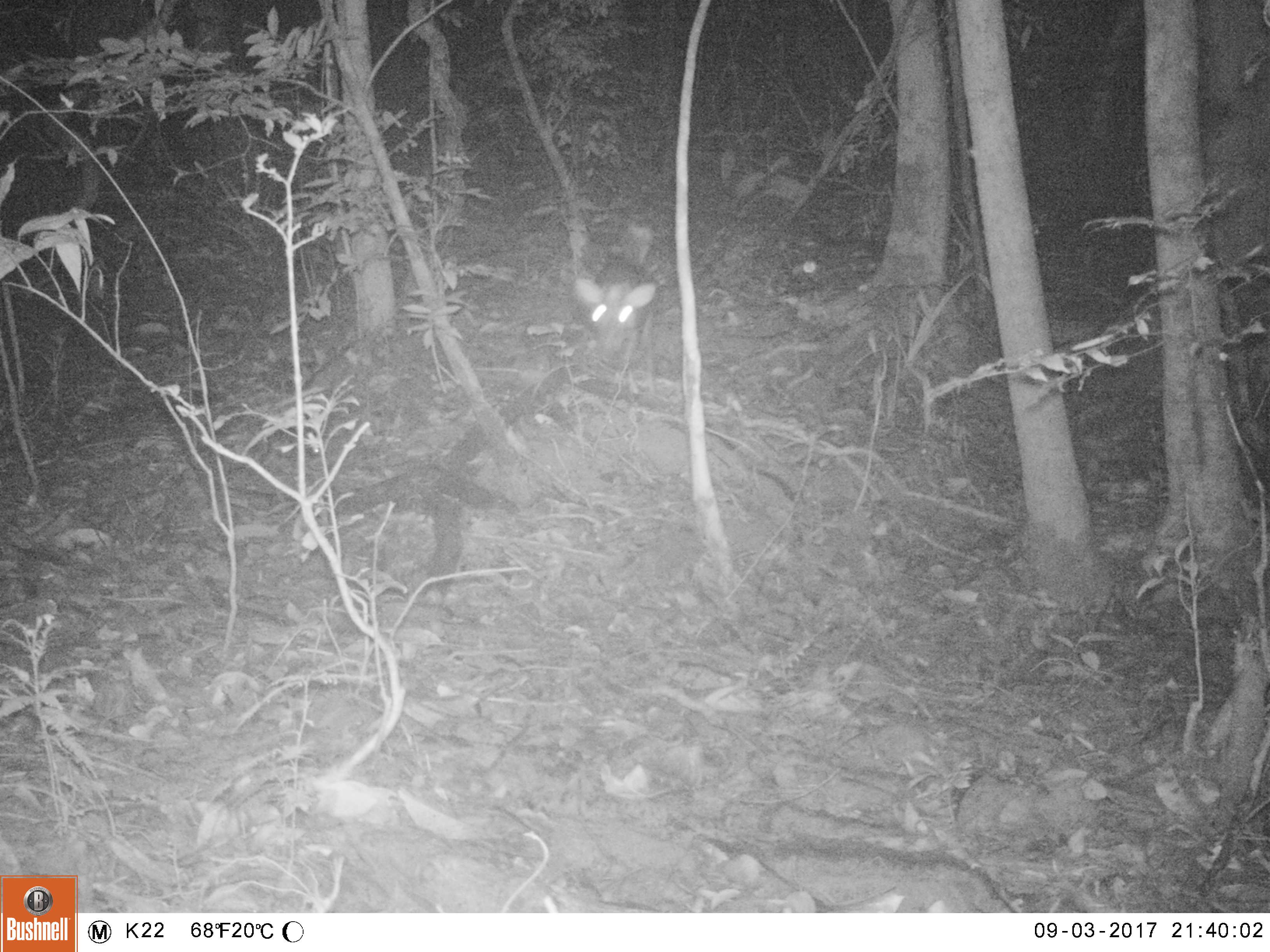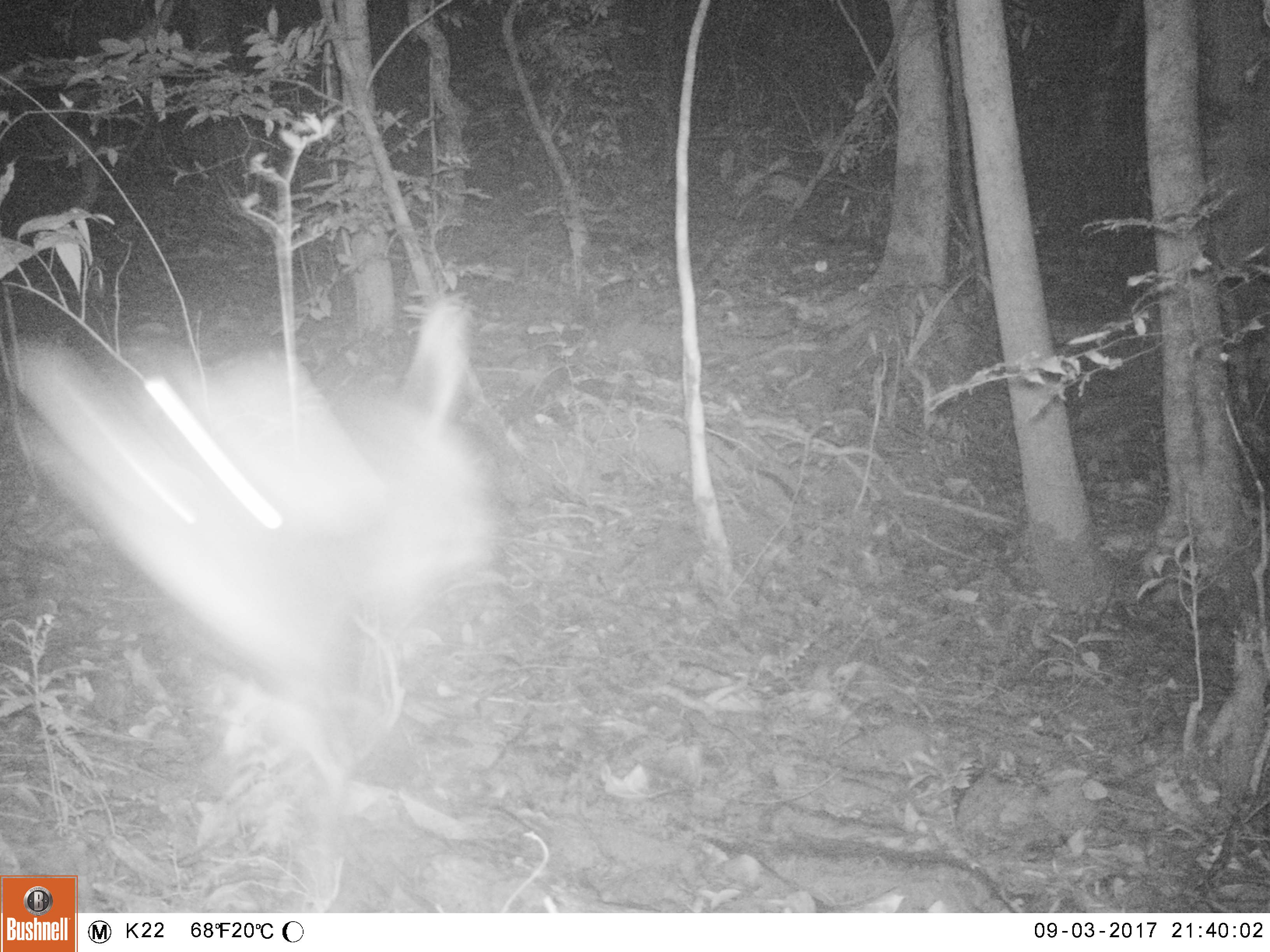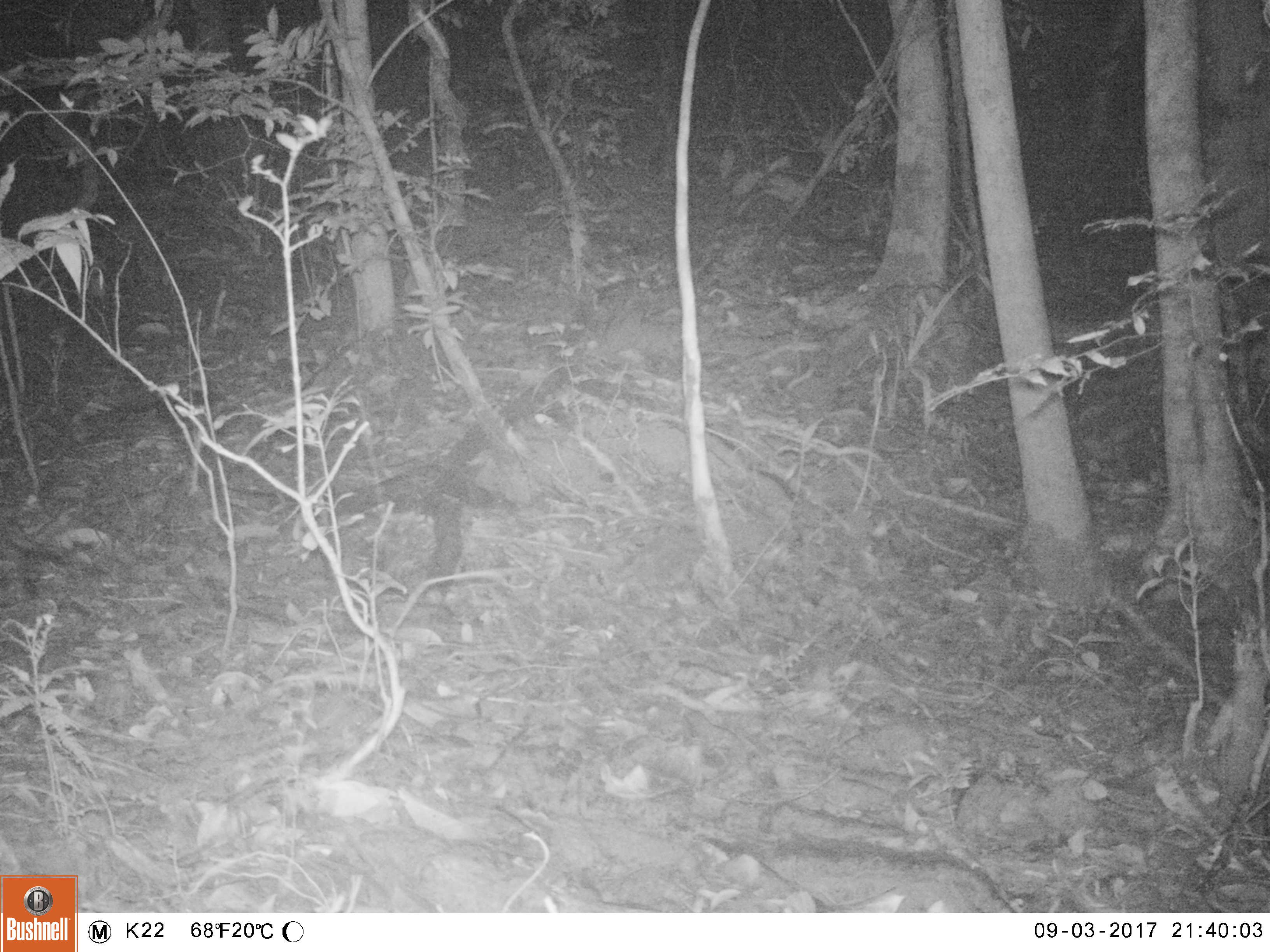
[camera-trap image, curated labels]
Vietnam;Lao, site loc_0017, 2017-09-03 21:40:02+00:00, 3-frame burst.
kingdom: Animalia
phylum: Chordata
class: Mammalia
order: Artiodactyla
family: Cervidae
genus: Muntiacus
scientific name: Muntiacus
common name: muntjacs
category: unidentified muntjac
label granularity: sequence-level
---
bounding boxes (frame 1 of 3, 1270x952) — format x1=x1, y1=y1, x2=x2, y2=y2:
unidentified muntjac: x1=573, y1=259, x2=660, y2=398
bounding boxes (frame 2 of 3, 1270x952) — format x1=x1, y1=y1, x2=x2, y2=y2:
unidentified muntjac: x1=0, y1=292, x2=493, y2=796